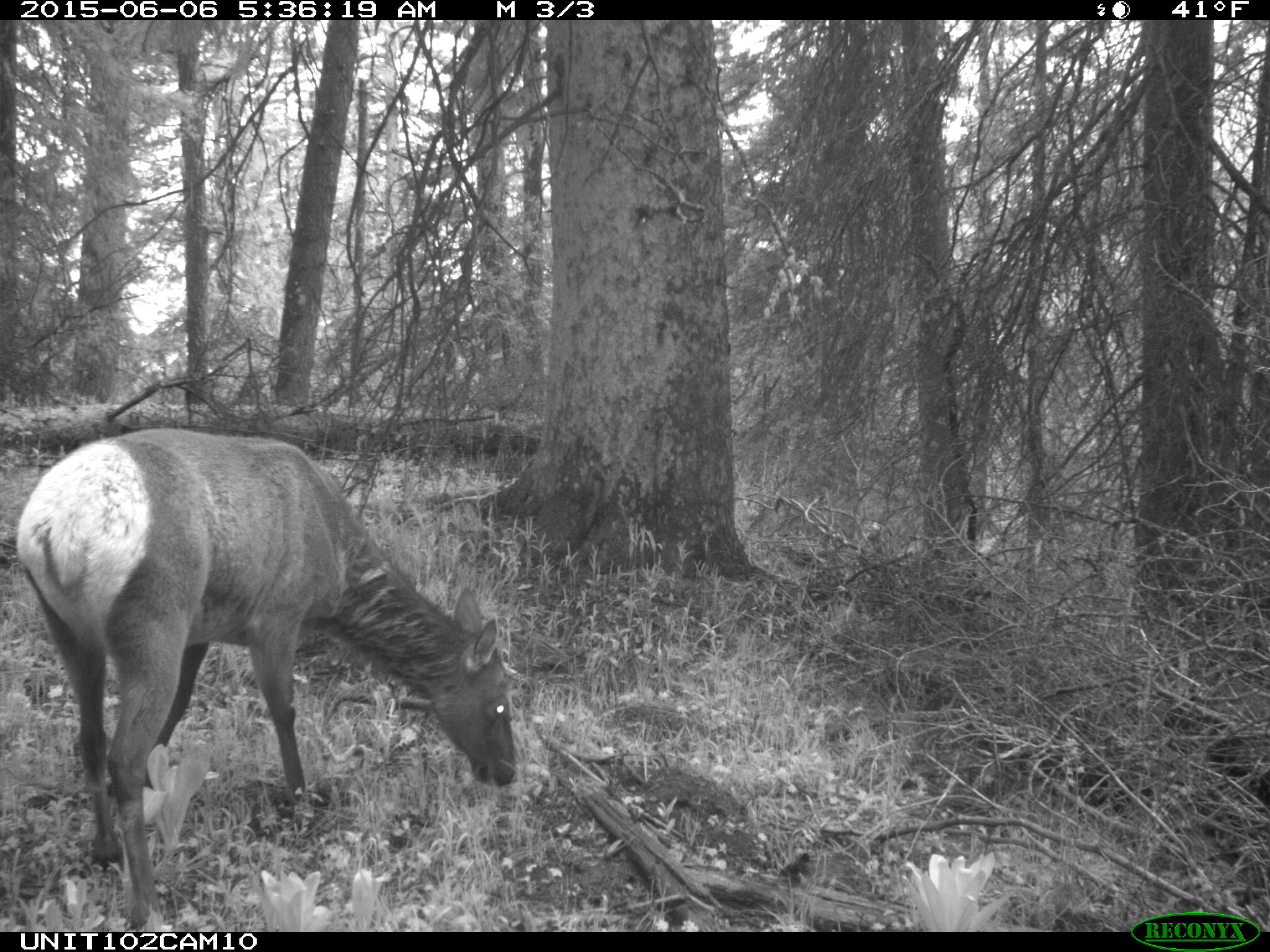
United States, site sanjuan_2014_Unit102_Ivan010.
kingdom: Animalia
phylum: Chordata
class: Mammalia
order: Artiodactyla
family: Cervidae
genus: Cervus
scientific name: Cervus elaphus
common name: red deer